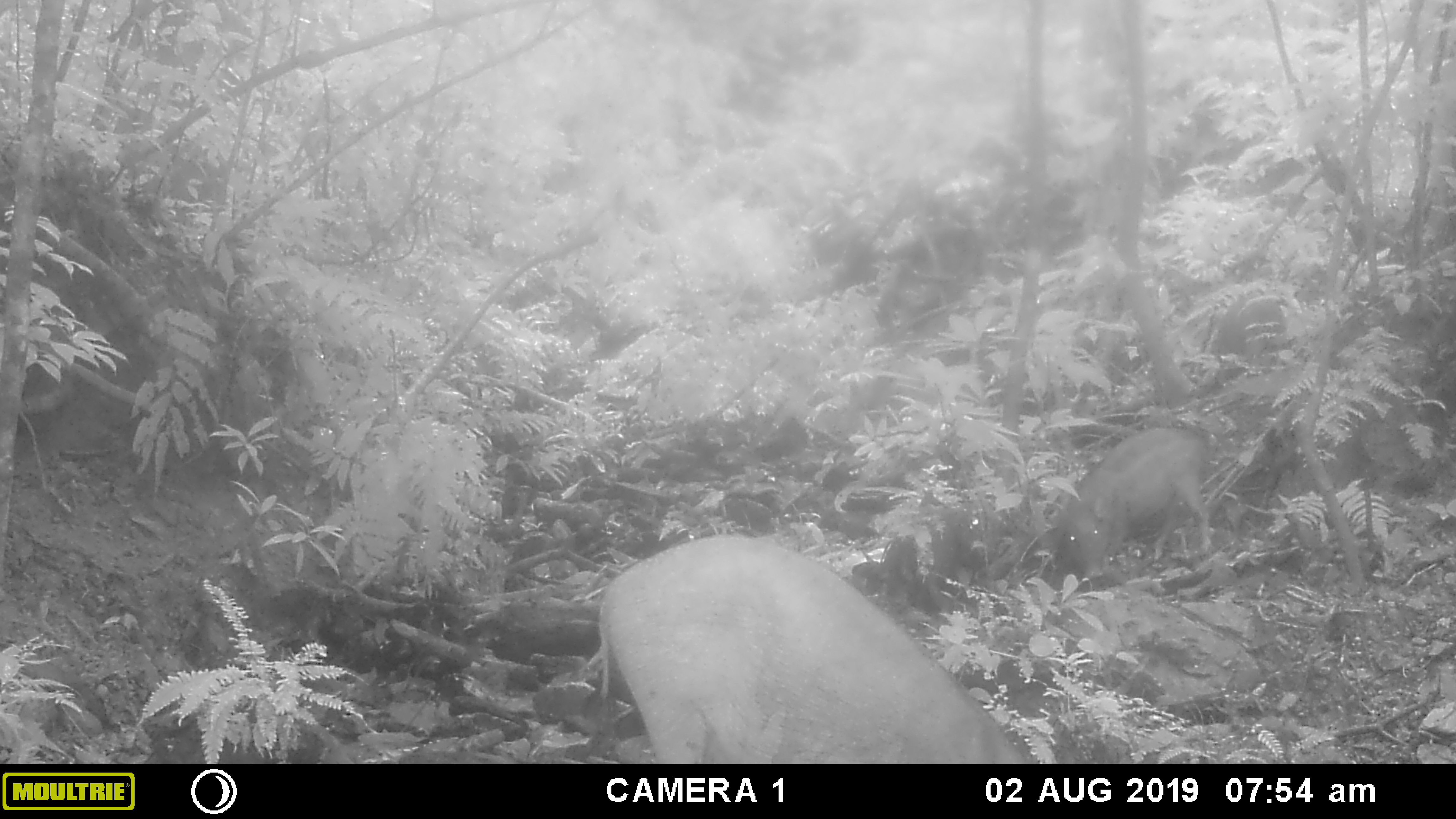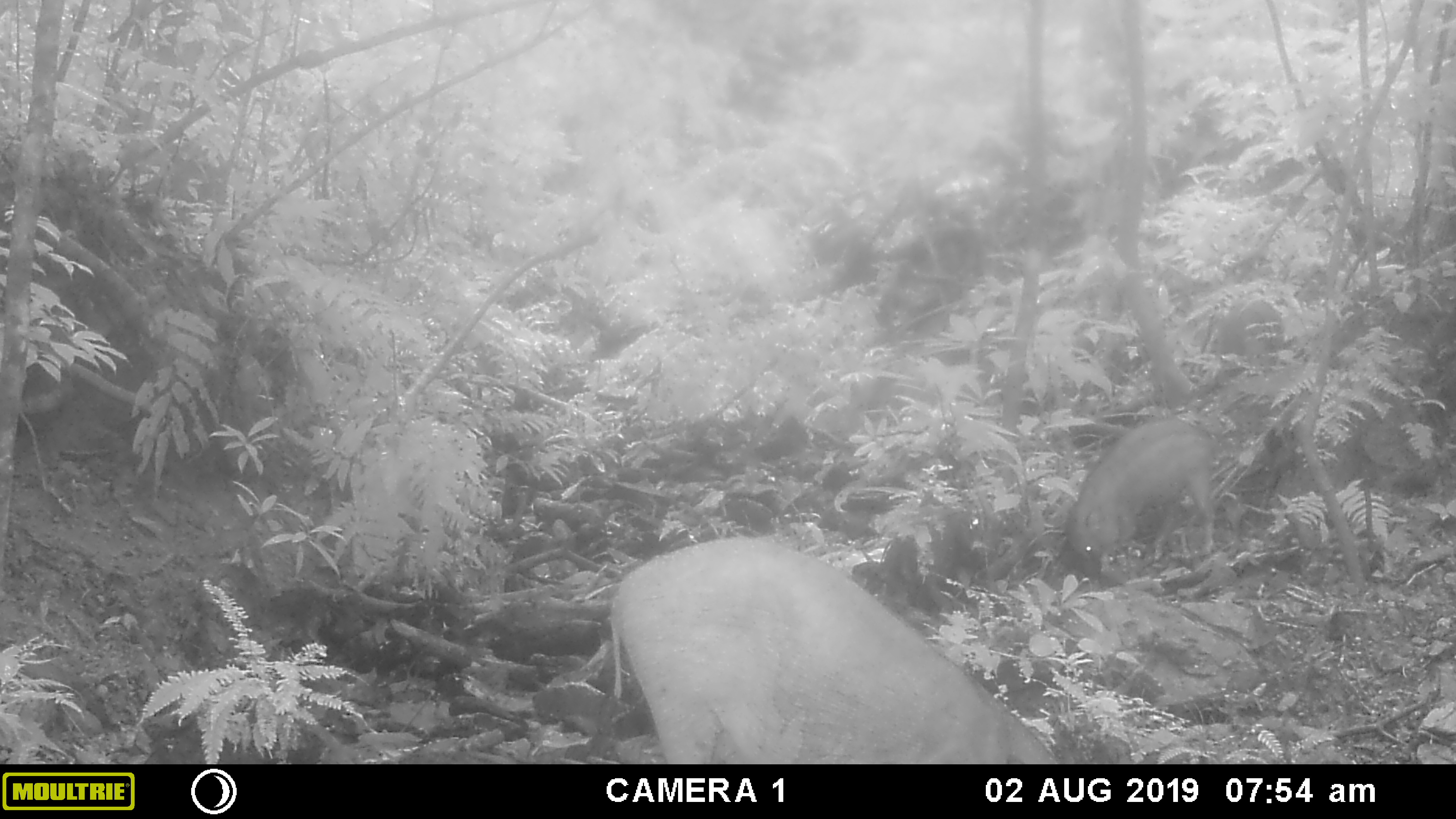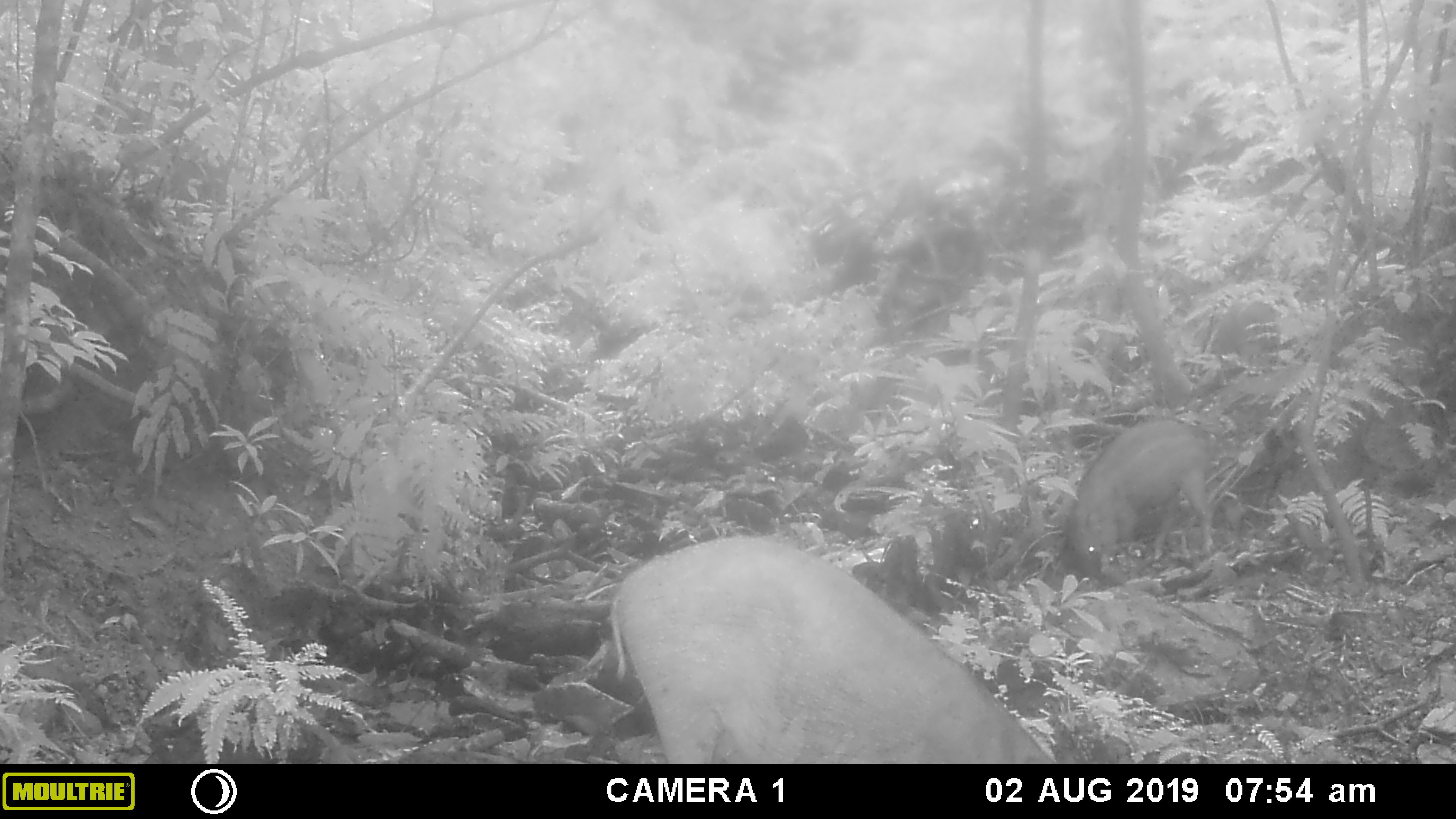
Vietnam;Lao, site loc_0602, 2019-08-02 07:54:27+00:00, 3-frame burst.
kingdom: Animalia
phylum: Chordata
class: Mammalia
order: Artiodactyla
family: Suidae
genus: Sus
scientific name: Sus scrofa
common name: eurasian wild pig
Eurasian wild pig (Sus scrofa). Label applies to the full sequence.